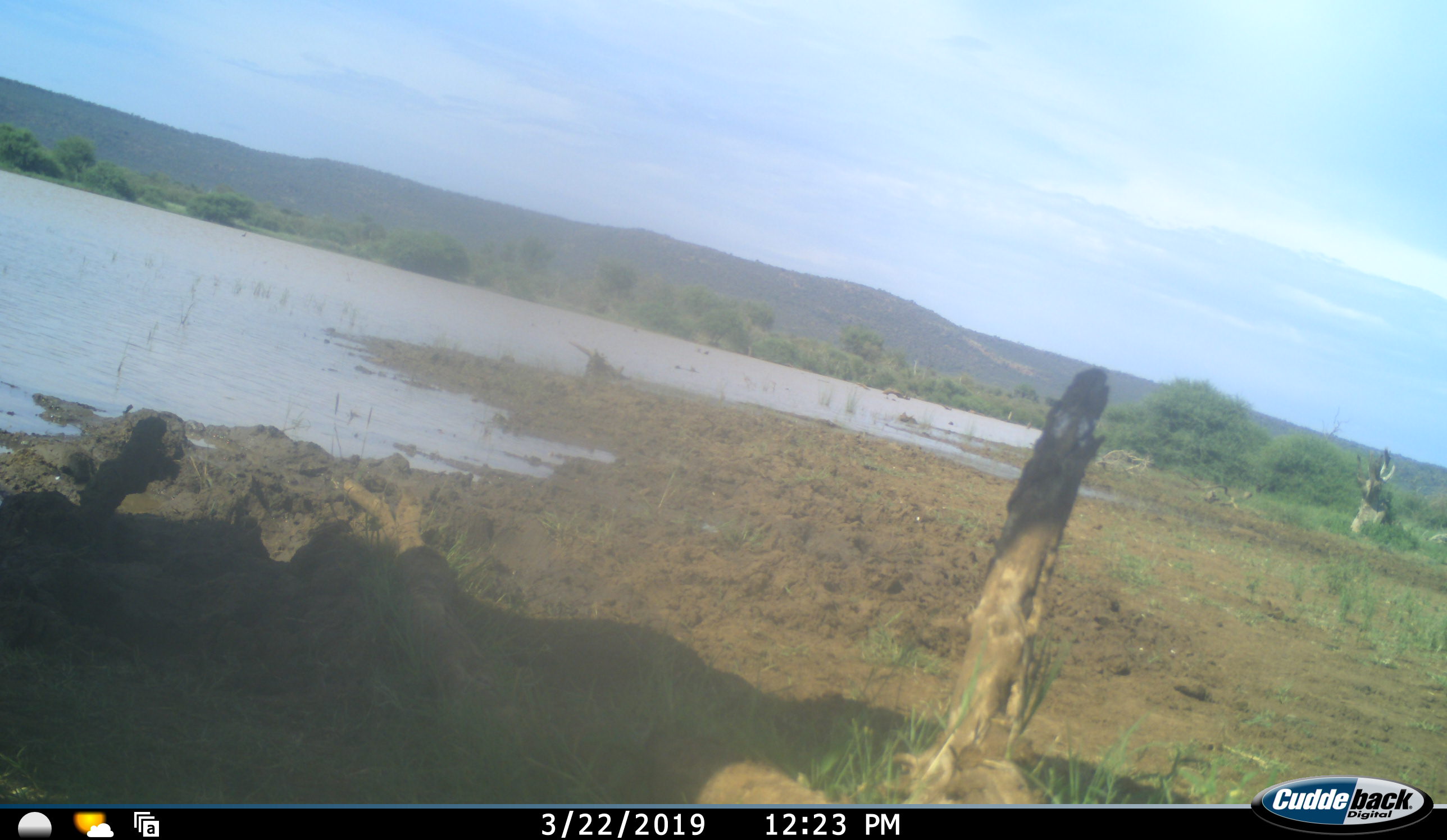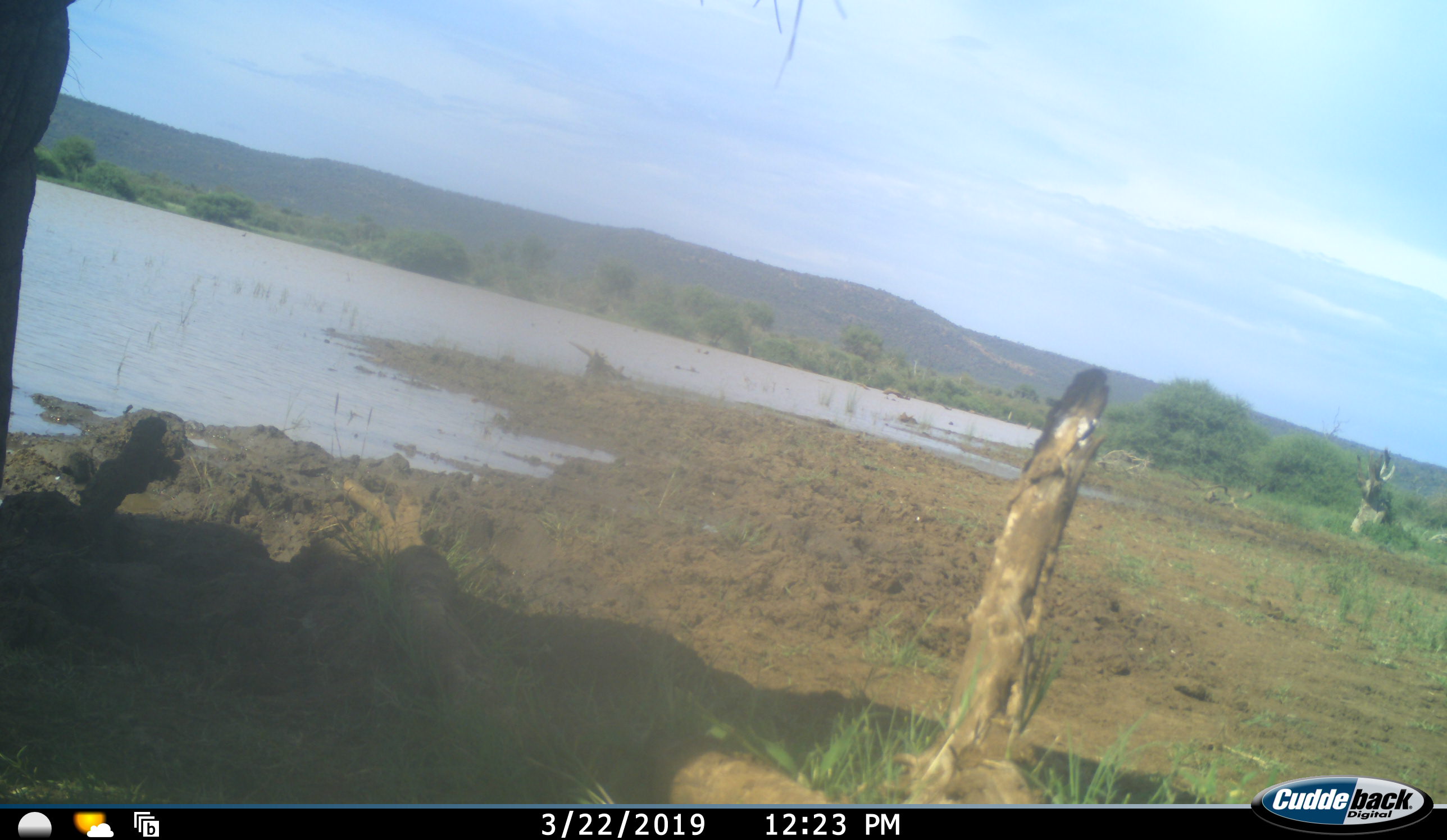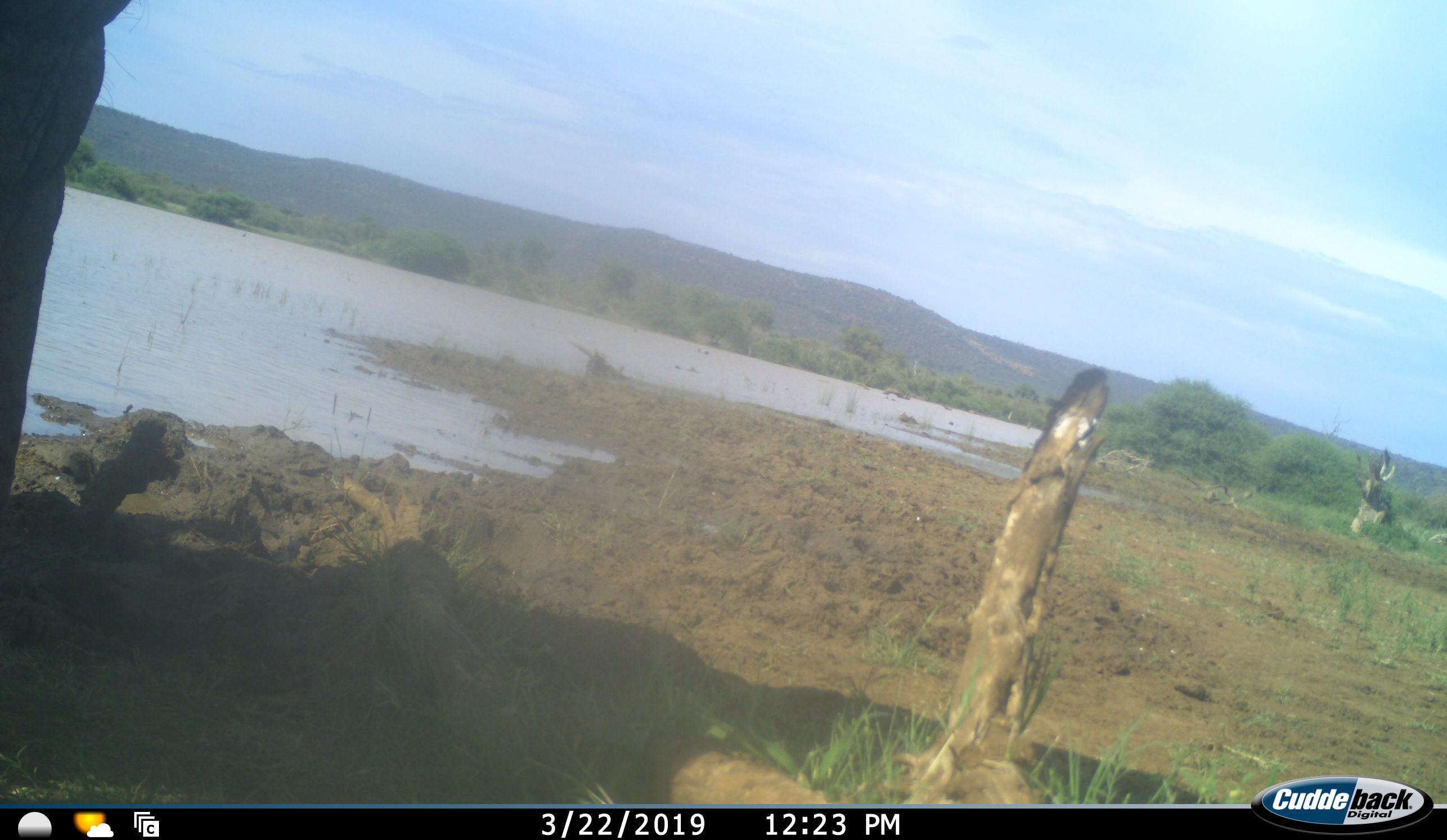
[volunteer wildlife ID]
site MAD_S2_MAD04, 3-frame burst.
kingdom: Animalia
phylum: Chordata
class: Mammalia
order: Proboscidea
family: Elephantidae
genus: Loxodonta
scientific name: Loxodonta africana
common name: african bush elephant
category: elephant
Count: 1.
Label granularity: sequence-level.